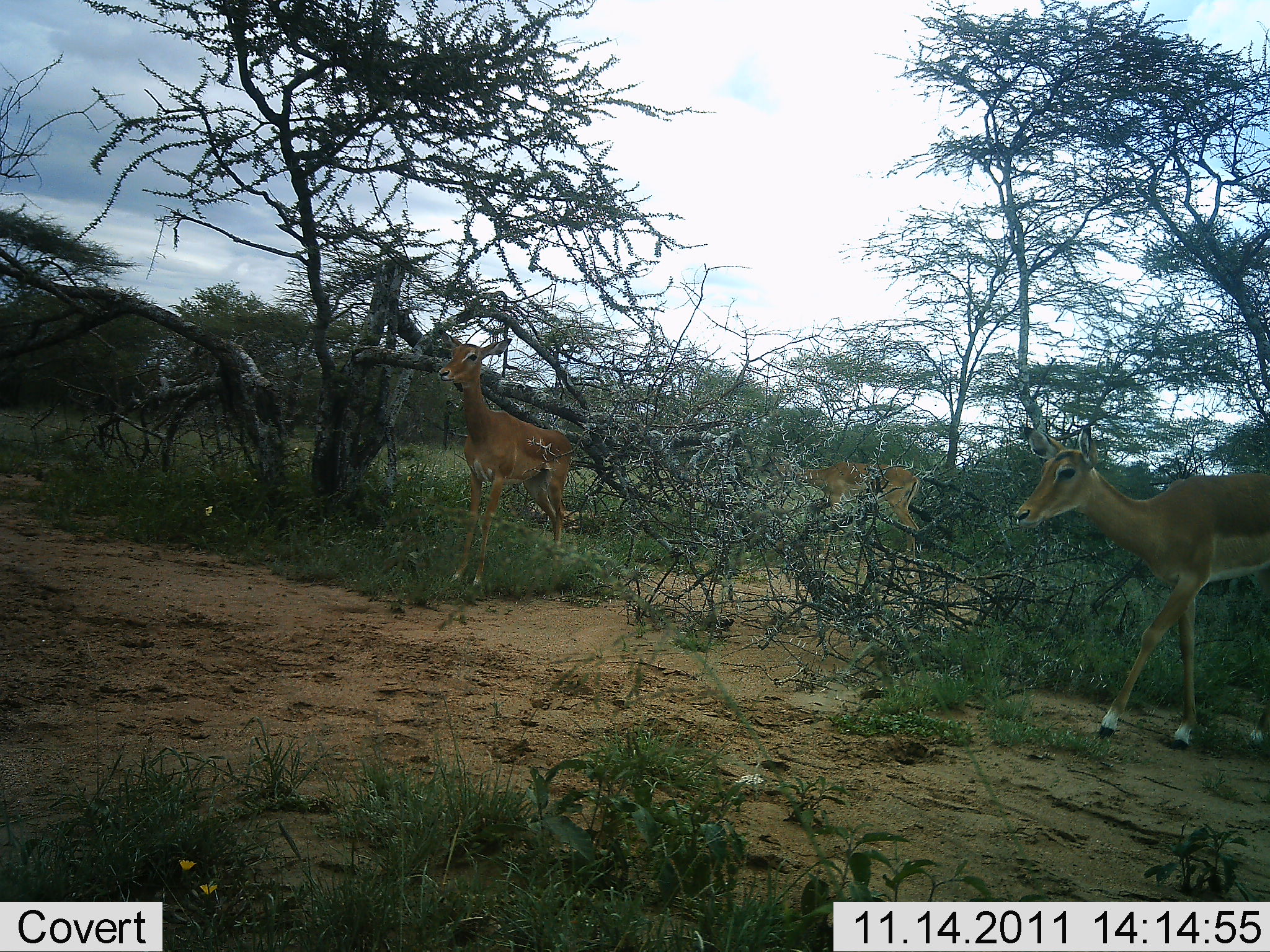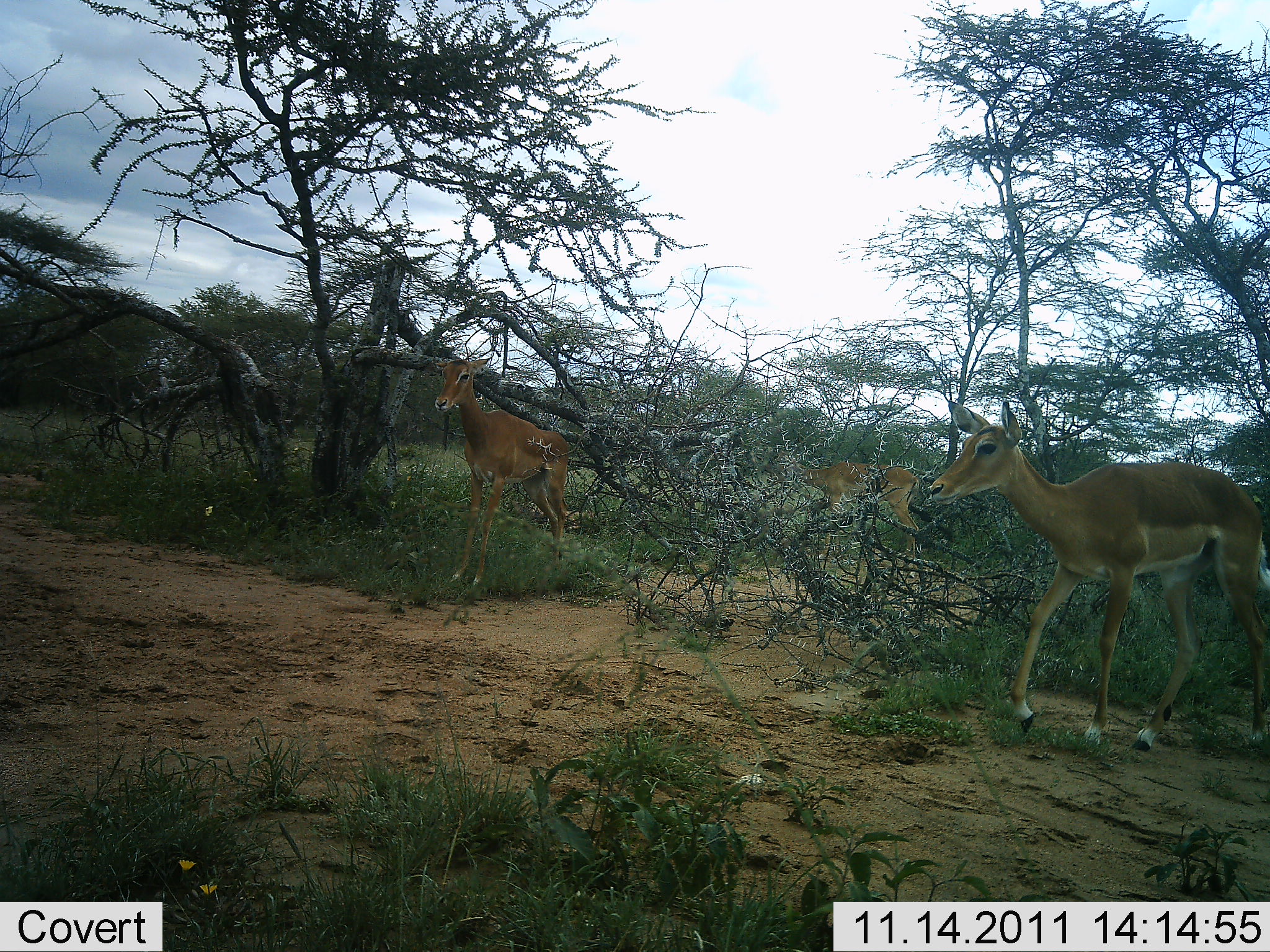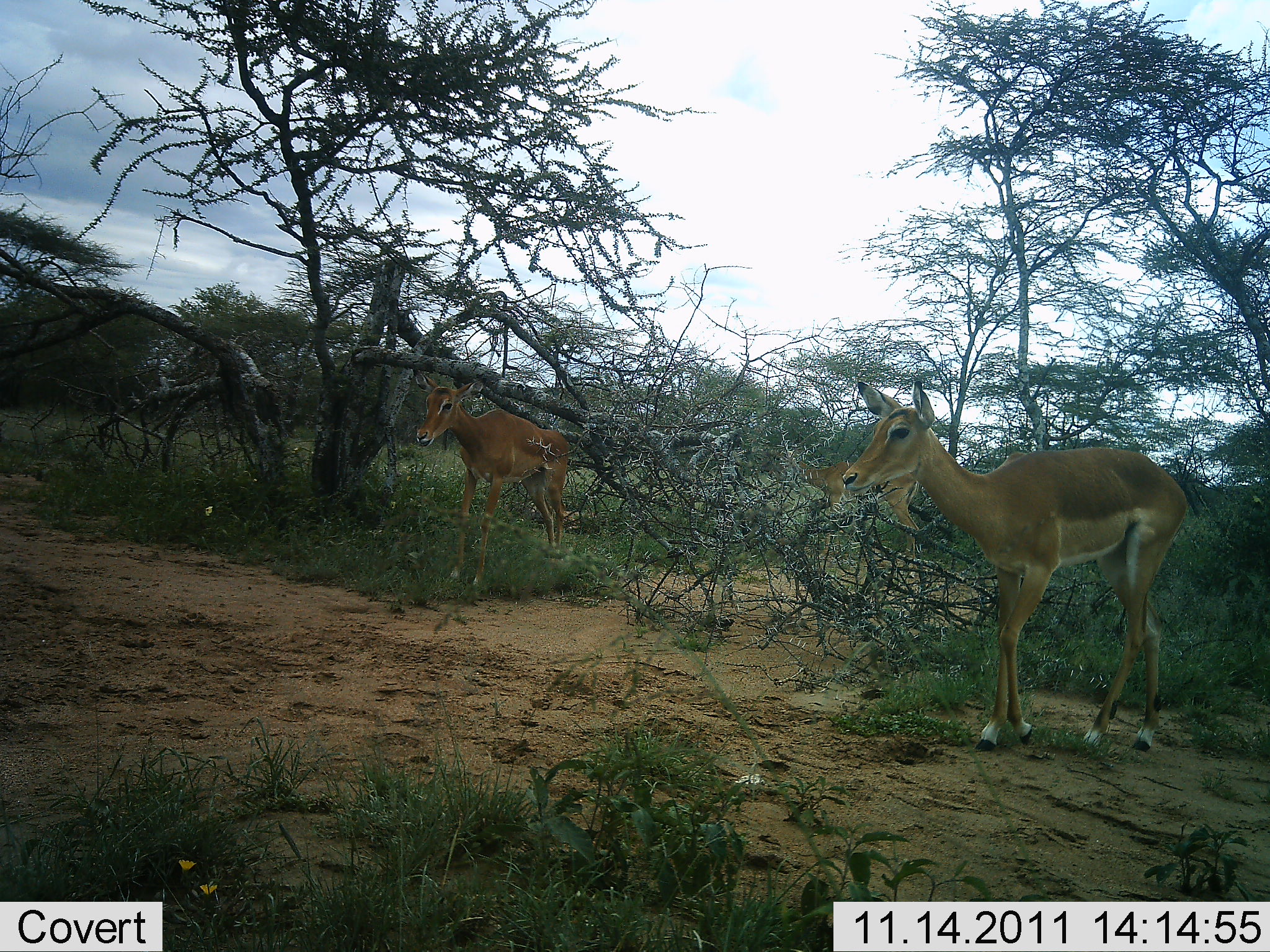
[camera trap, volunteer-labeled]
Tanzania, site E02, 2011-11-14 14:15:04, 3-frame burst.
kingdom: Animalia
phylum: Chordata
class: Mammalia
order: Artiodactyla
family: Bovidae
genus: Aepyceros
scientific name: Aepyceros melampus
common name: impala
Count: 3.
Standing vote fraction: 58%.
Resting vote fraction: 0%.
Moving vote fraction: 83%.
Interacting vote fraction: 0%.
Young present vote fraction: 8%.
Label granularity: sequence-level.